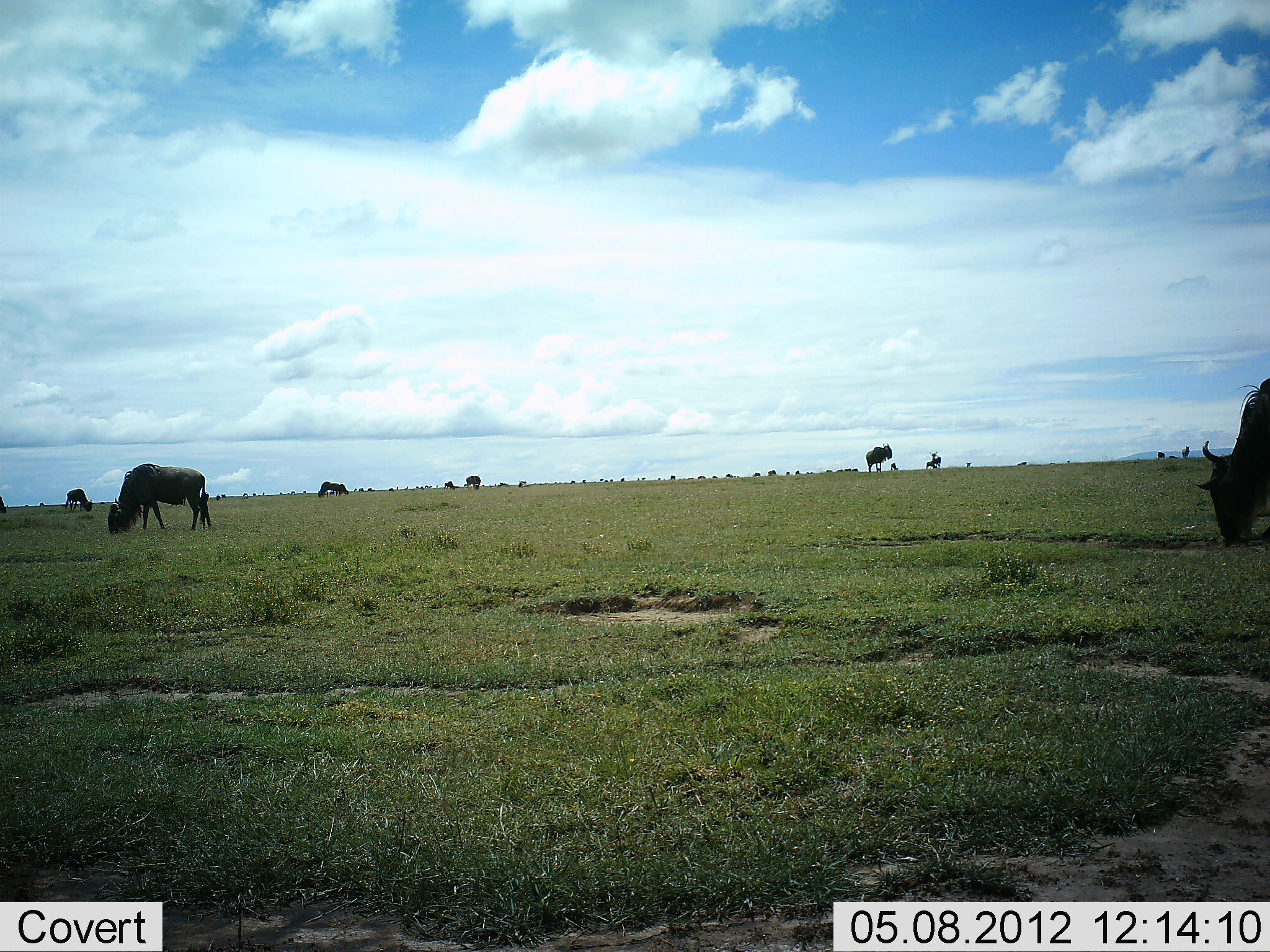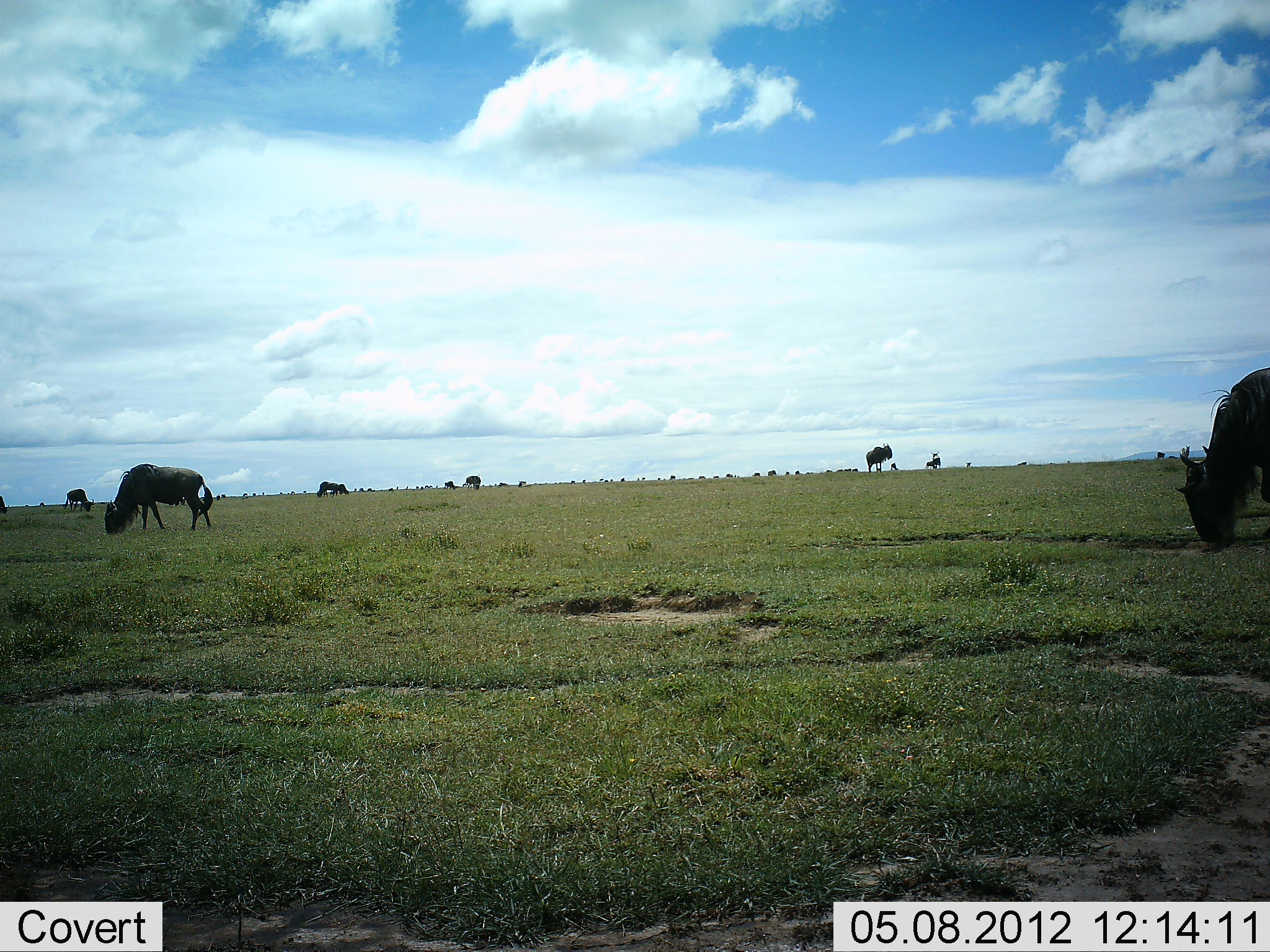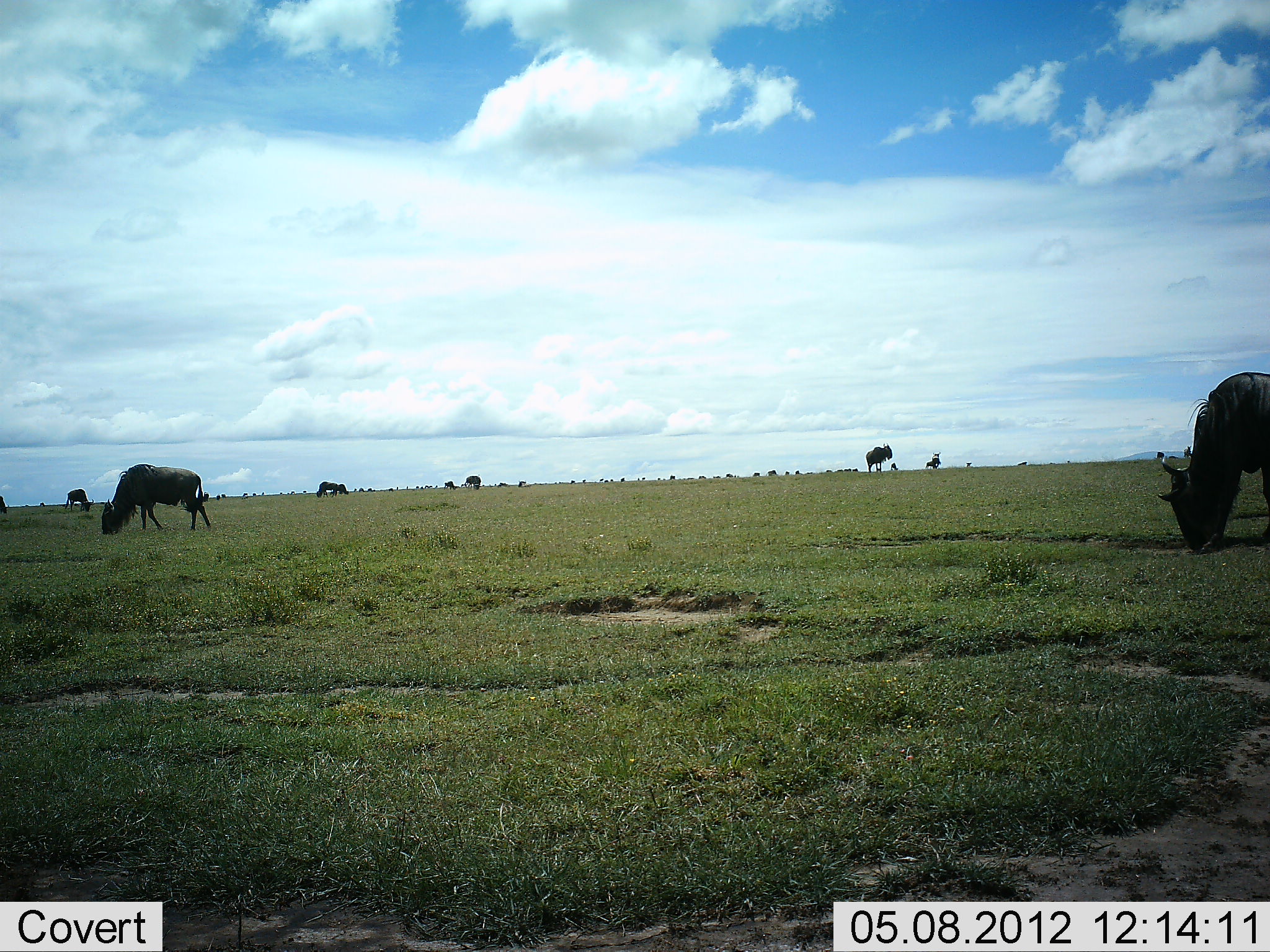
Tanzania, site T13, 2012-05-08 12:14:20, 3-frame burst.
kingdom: Animalia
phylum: Chordata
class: Mammalia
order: Artiodactyla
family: Bovidae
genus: Connochaetes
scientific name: Connochaetes taurinus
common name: blue wildebeest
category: wildebeest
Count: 8.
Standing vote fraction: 55%.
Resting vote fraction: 0%.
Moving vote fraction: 27%.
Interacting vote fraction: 0%.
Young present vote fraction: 0%.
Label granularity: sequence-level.